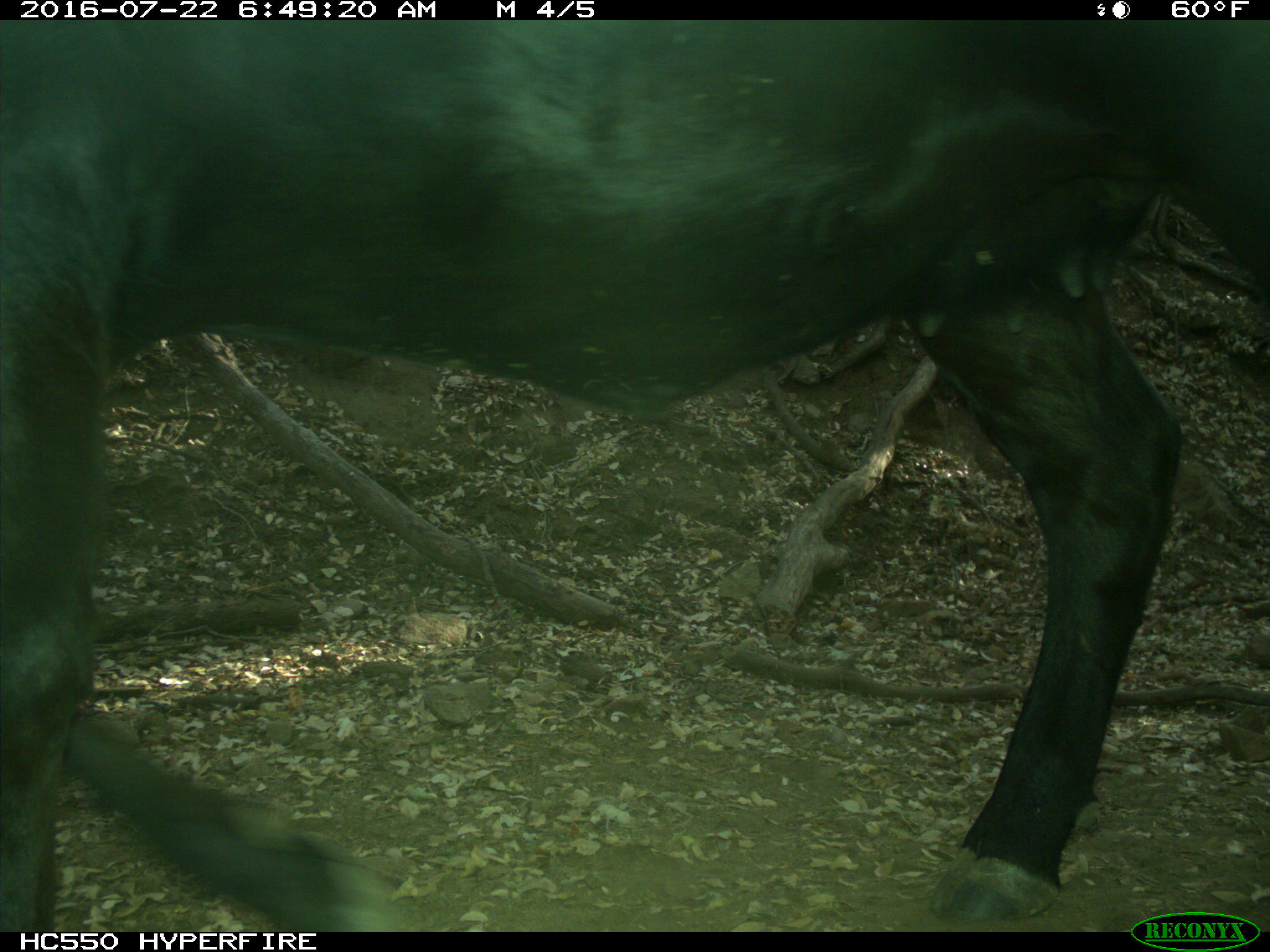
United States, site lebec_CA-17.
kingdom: Animalia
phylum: Chordata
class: Mammalia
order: Artiodactyla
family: Bovidae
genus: Bos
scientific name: Bos taurus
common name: domestic cow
Bos taurus (domestic cow).